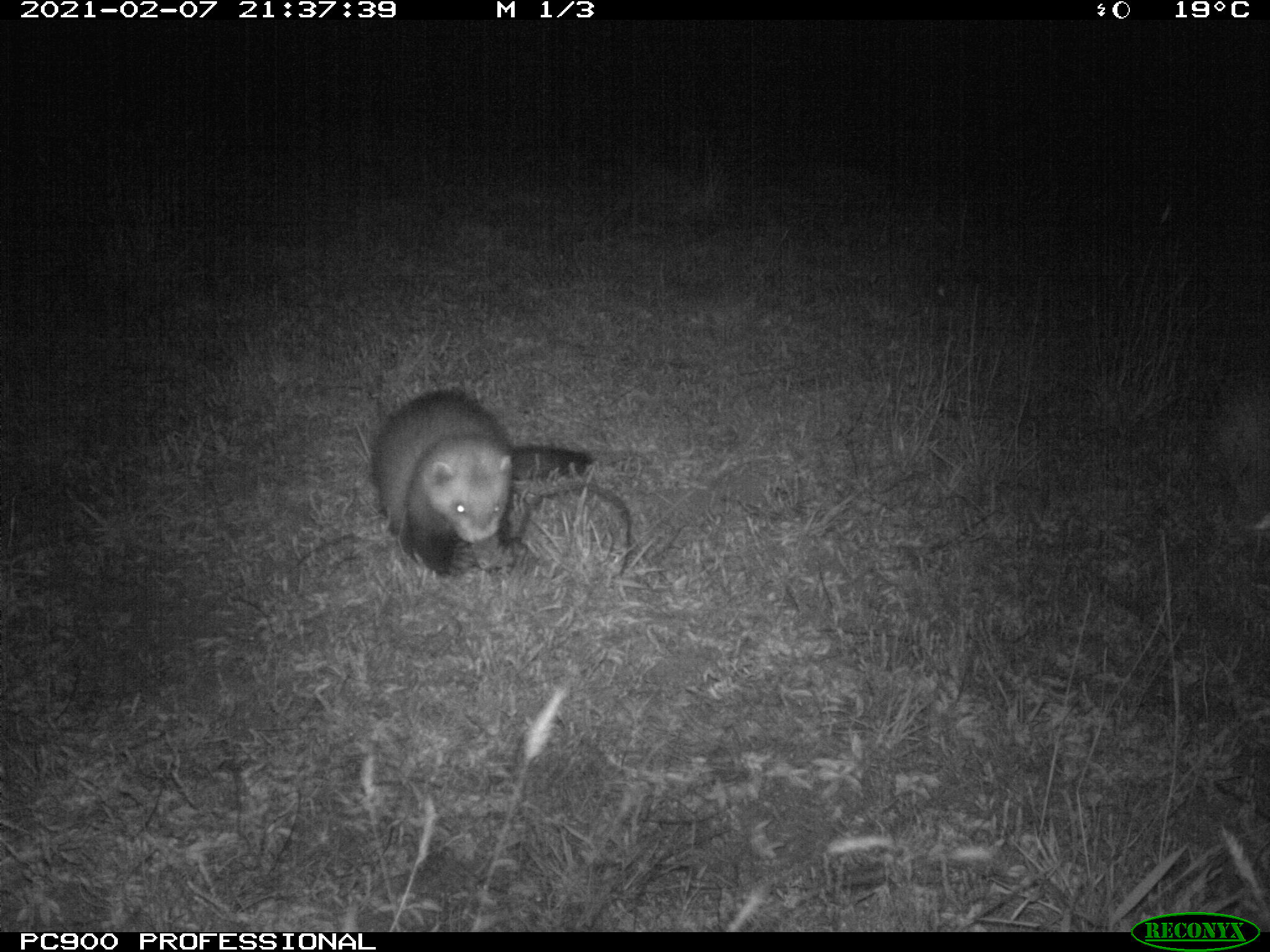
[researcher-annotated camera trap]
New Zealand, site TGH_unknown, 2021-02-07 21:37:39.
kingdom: Animalia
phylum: Chordata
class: Mammalia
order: Carnivora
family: Mustelidae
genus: Mustela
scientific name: Mustela furo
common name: ferret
Ferret (Mustela furo).